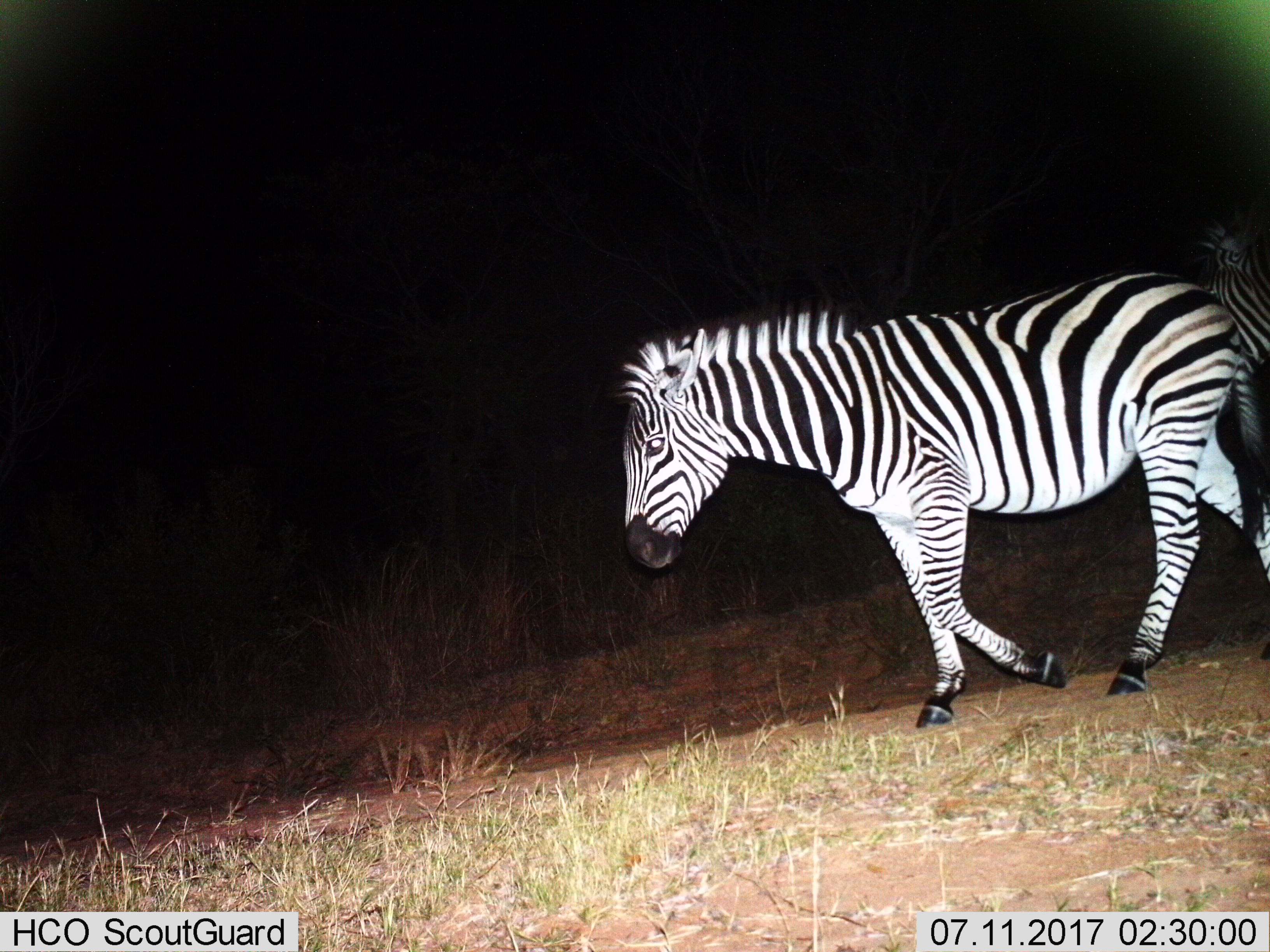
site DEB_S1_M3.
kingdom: Animalia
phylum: Chordata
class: Mammalia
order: Perissodactyla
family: Equidae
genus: Equus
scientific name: Equus quagga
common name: plains zebra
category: zebraplains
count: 2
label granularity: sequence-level